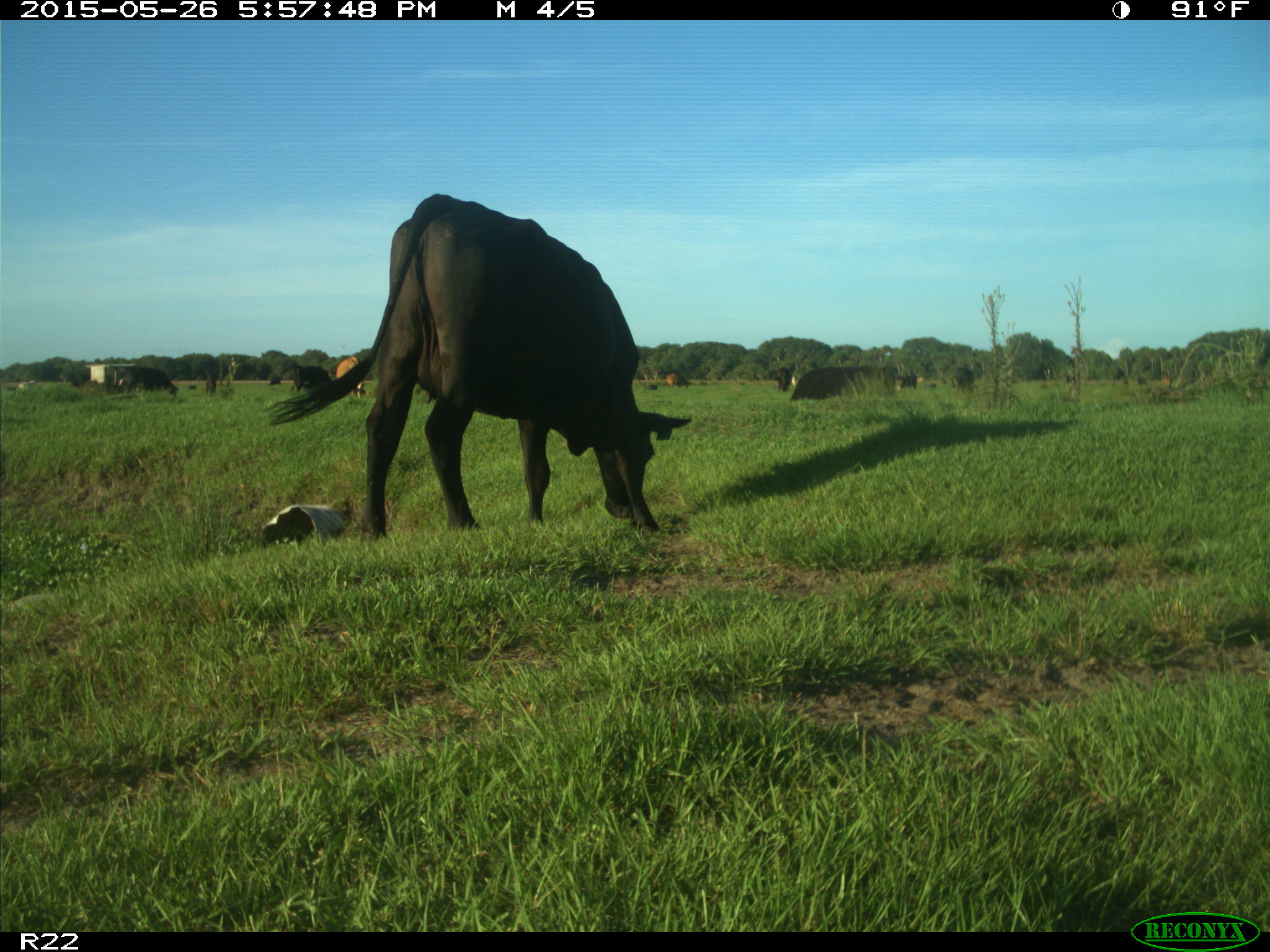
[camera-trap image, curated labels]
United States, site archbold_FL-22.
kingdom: Animalia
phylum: Chordata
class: Mammalia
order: Artiodactyla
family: Bovidae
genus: Bos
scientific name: Bos taurus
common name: domestic cow